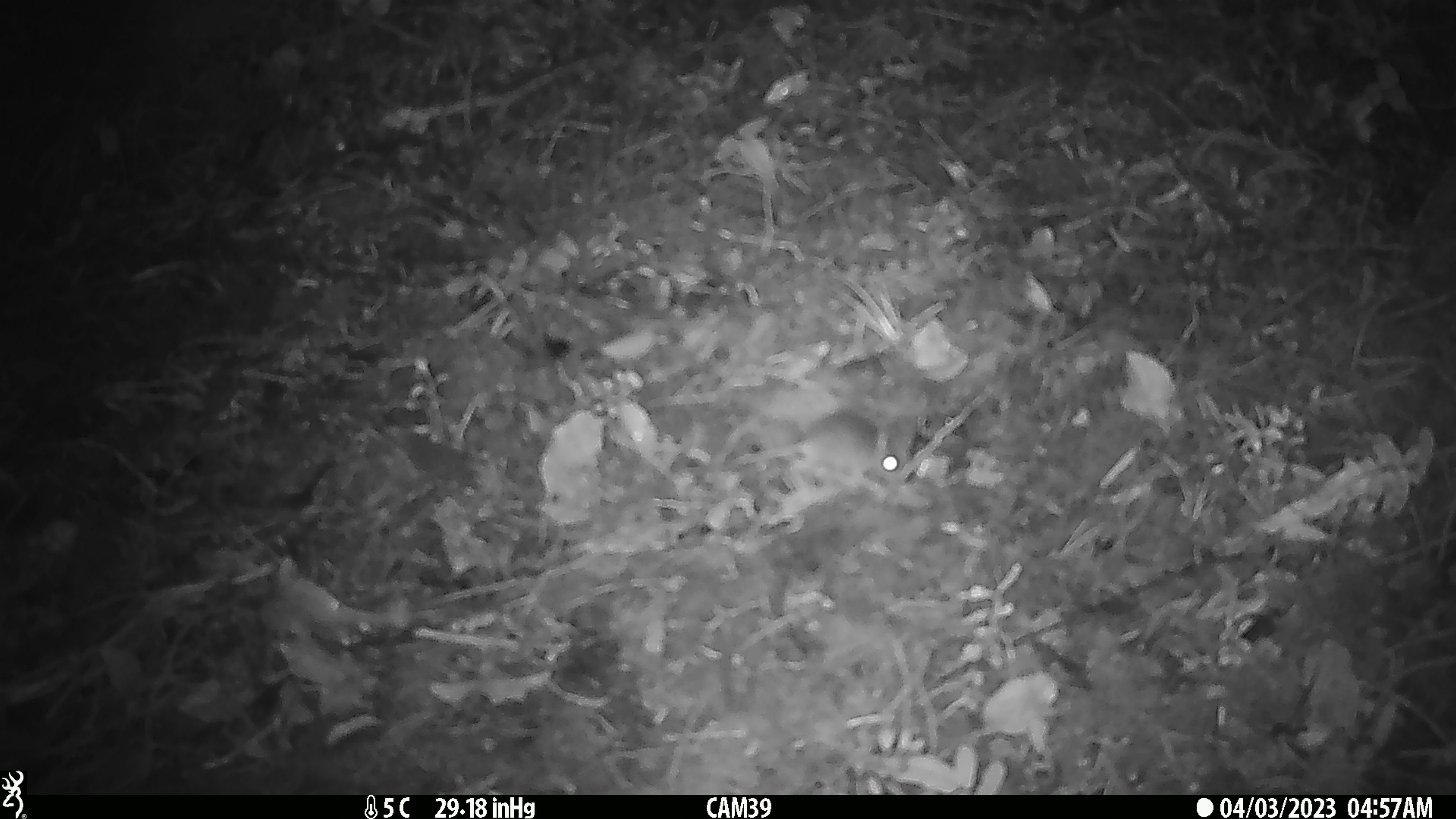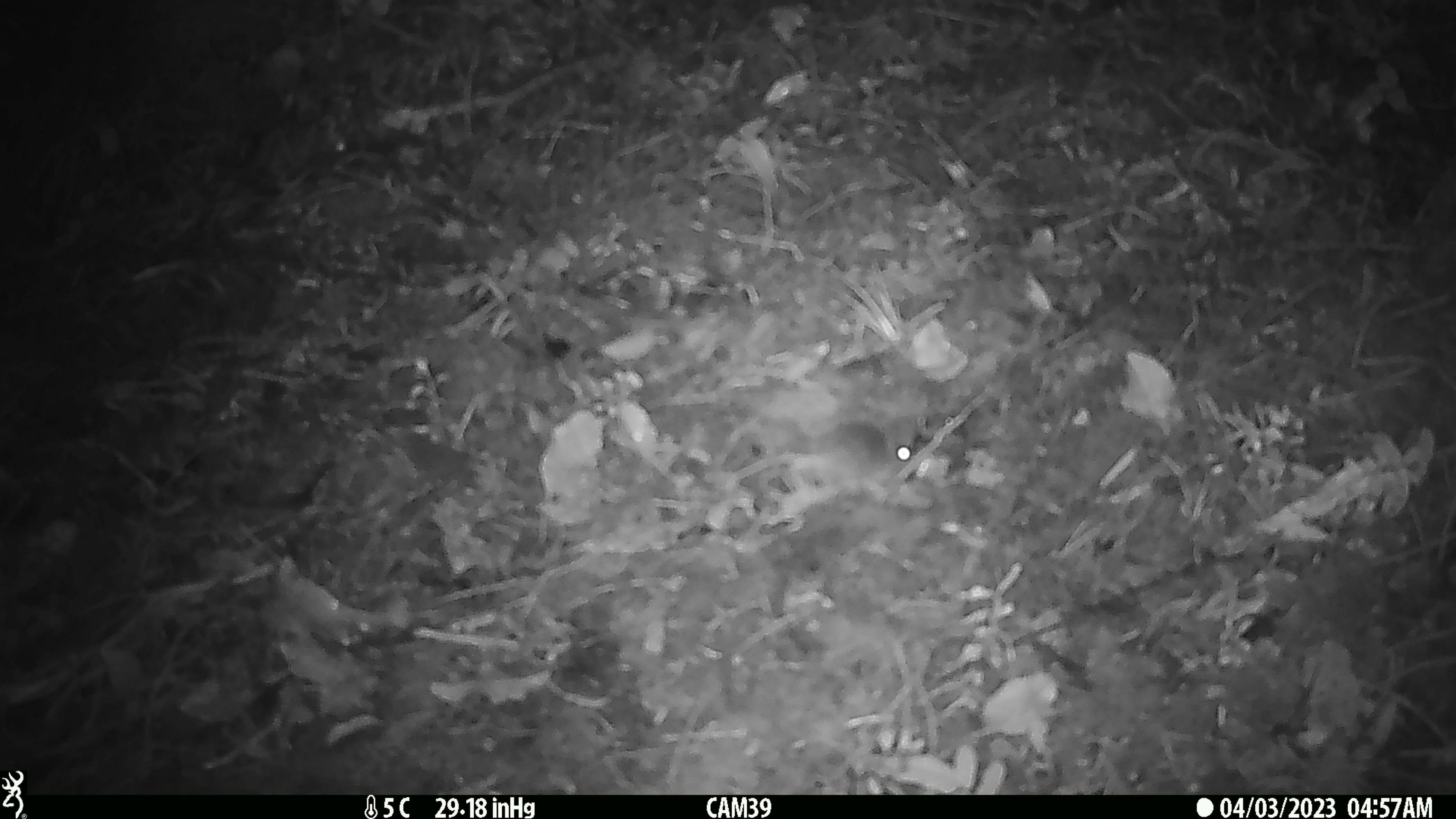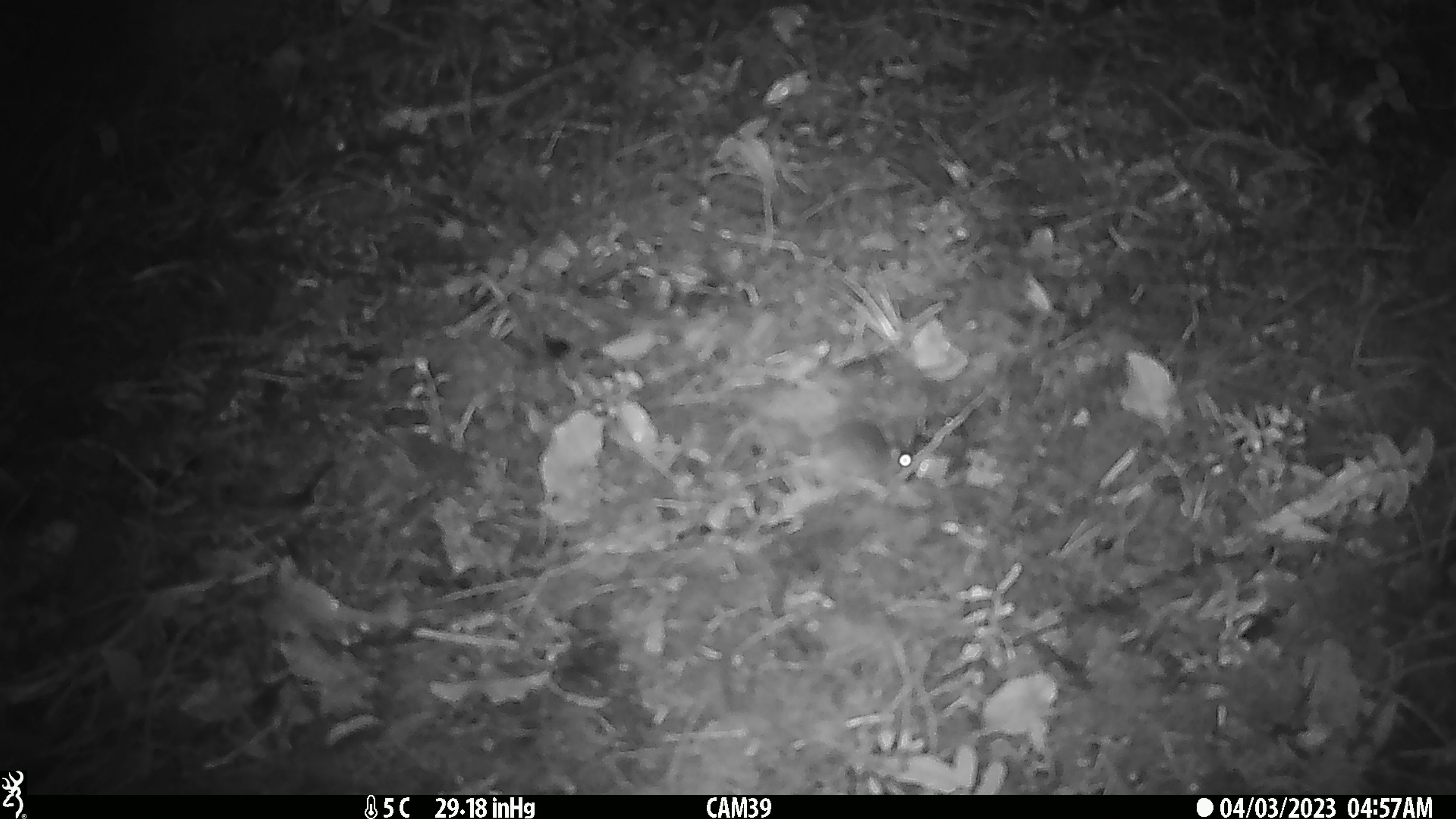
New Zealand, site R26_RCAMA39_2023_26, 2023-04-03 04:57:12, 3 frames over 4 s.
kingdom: Animalia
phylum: Chordata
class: Mammalia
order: Rodentia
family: Muridae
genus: Mus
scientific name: Mus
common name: mouse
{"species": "mouse (Mus)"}